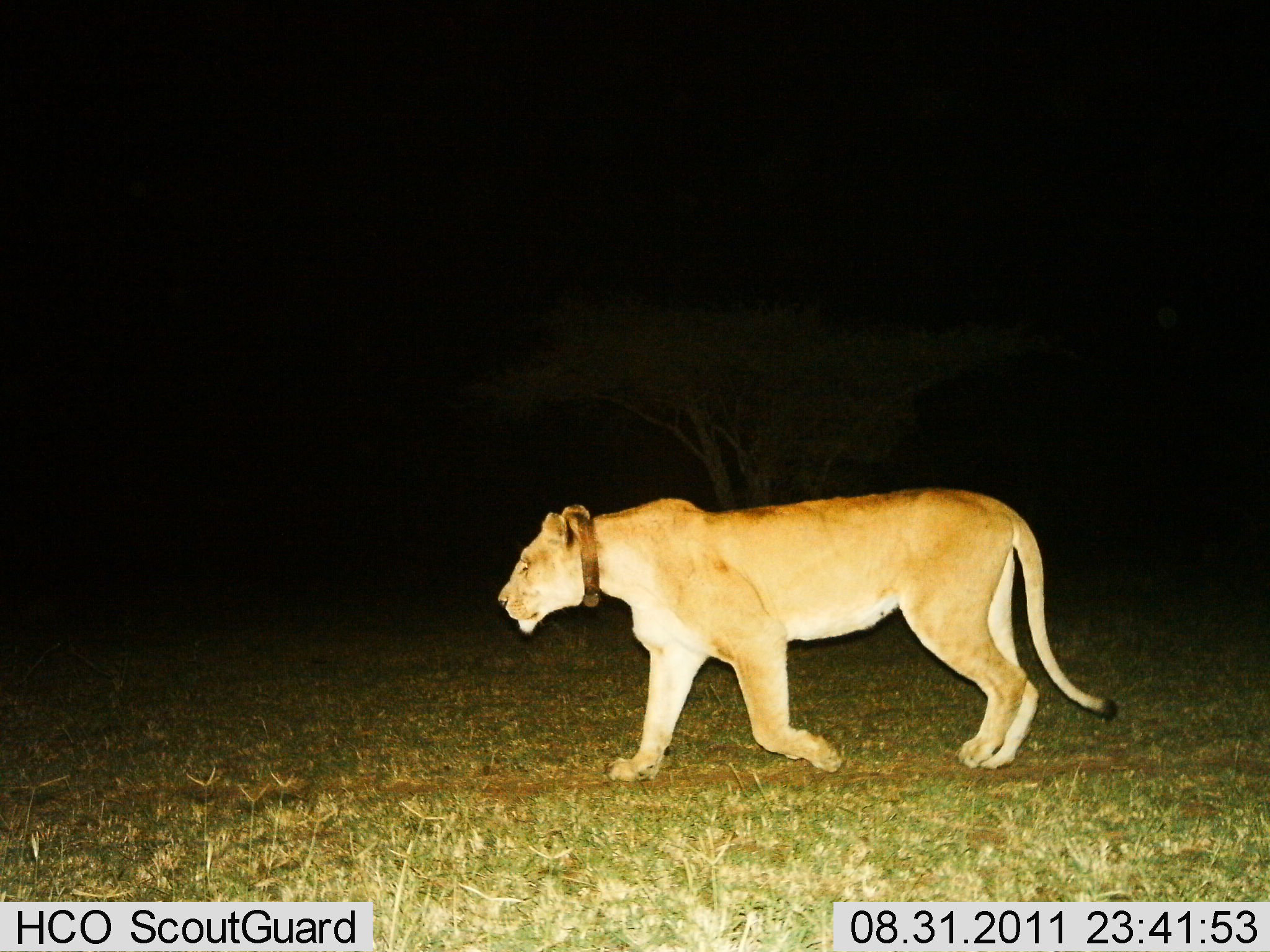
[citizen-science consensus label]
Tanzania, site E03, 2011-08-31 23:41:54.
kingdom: Animalia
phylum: Chordata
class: Mammalia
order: Carnivora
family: Felidae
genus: Panthera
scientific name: Panthera leo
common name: lion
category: lionfemale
Lionfemale (lion) (Panthera leo), count 1. Behavior (volunteer vote fractions): standing 17%, resting 0%, moving 100%, interacting 0%. Young present (vote fraction): 0%. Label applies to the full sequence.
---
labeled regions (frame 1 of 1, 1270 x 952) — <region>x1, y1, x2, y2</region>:
animal: <region>495, 485, 1120, 785</region>